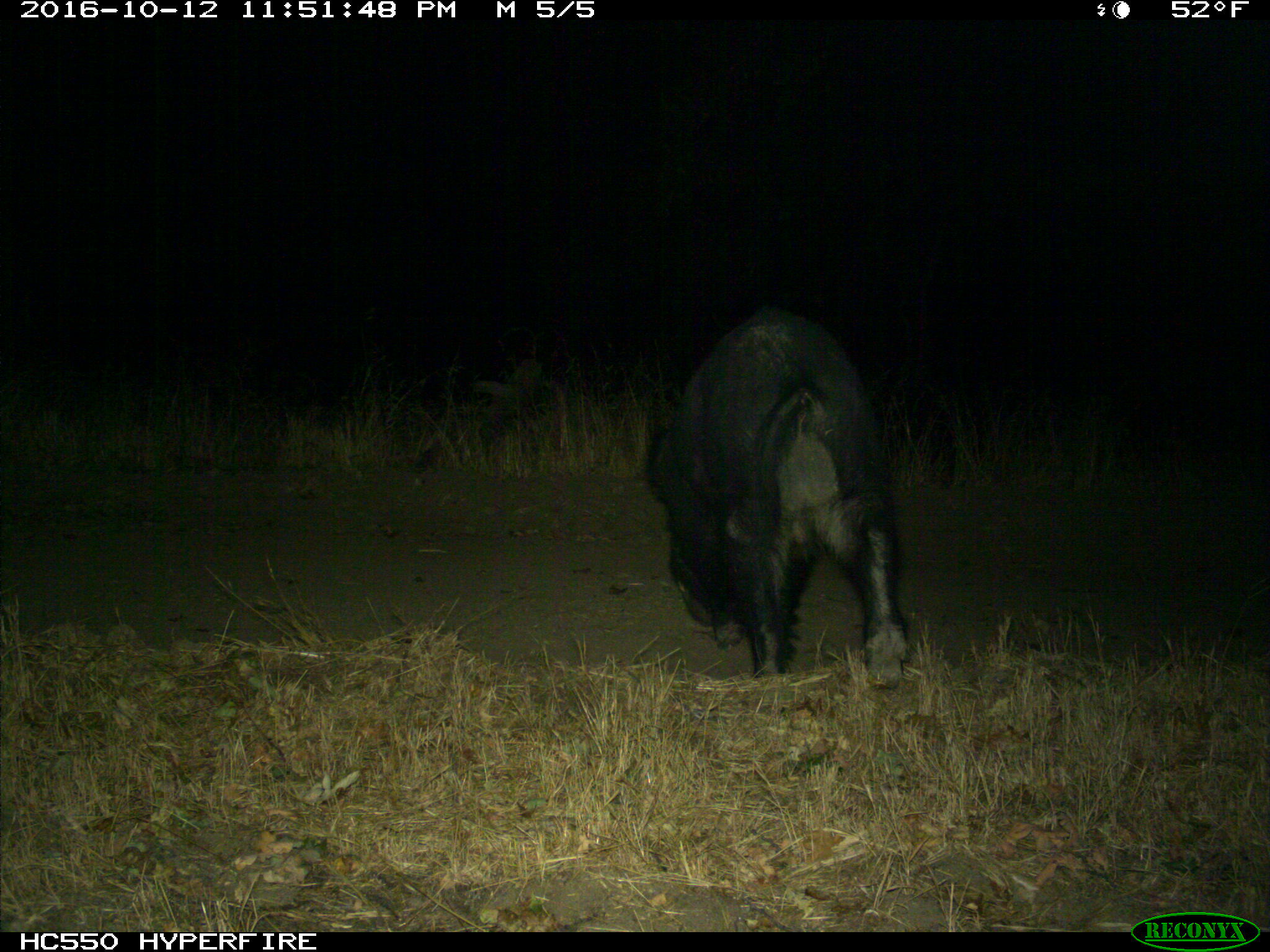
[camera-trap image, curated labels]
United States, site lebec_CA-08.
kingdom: Animalia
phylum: Chordata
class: Mammalia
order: Artiodactyla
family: Suidae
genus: Sus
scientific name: Sus scrofa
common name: wild boar